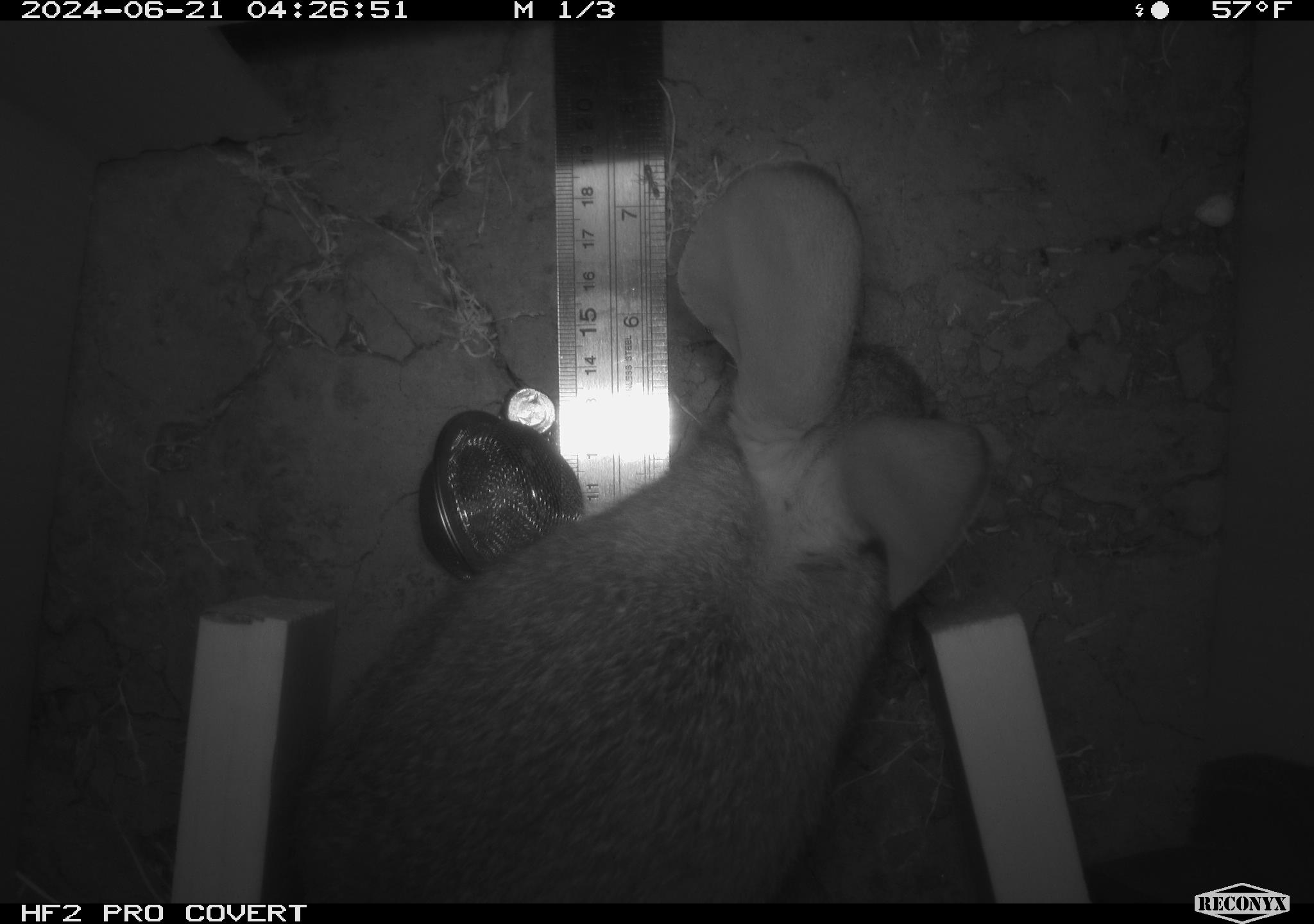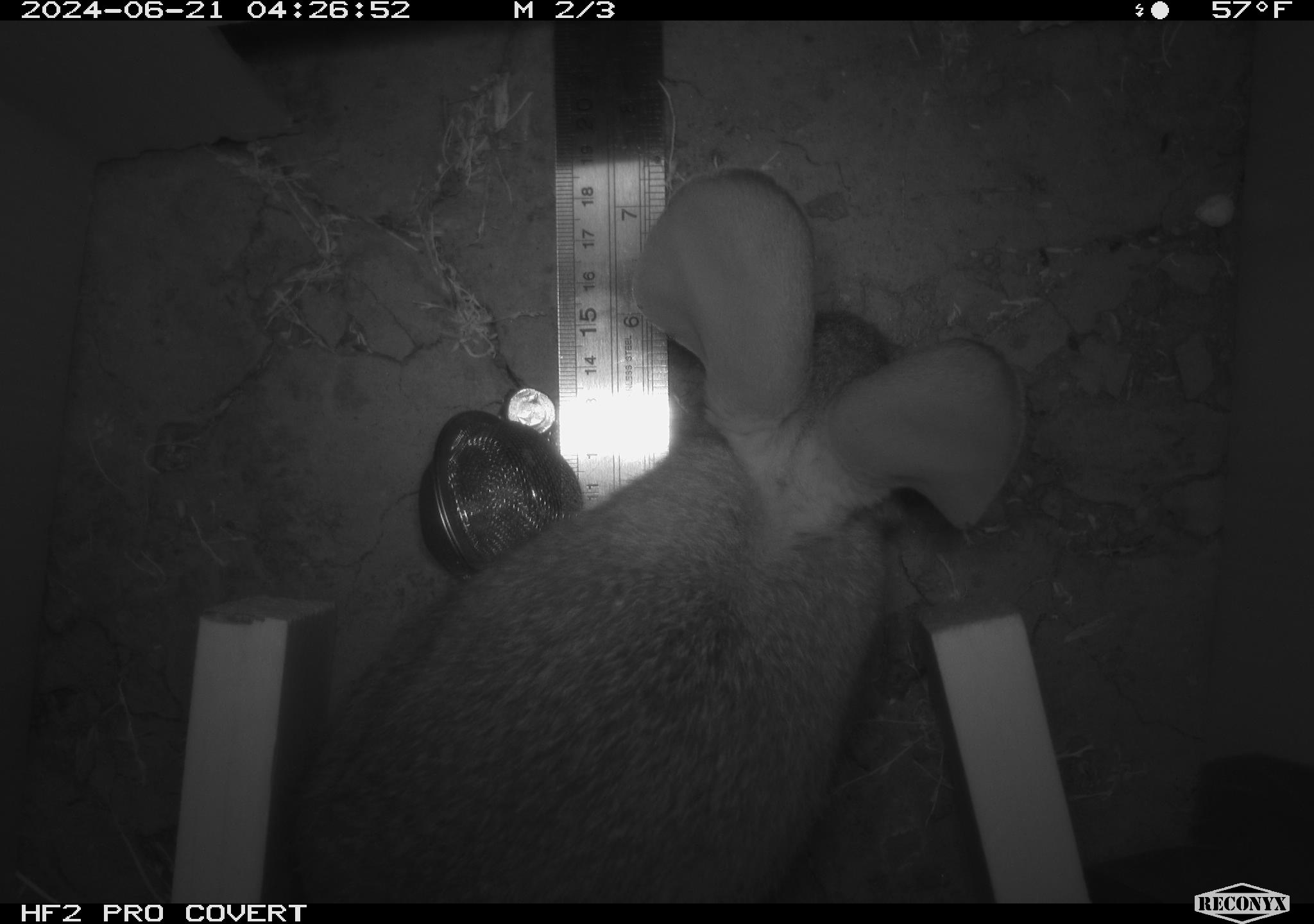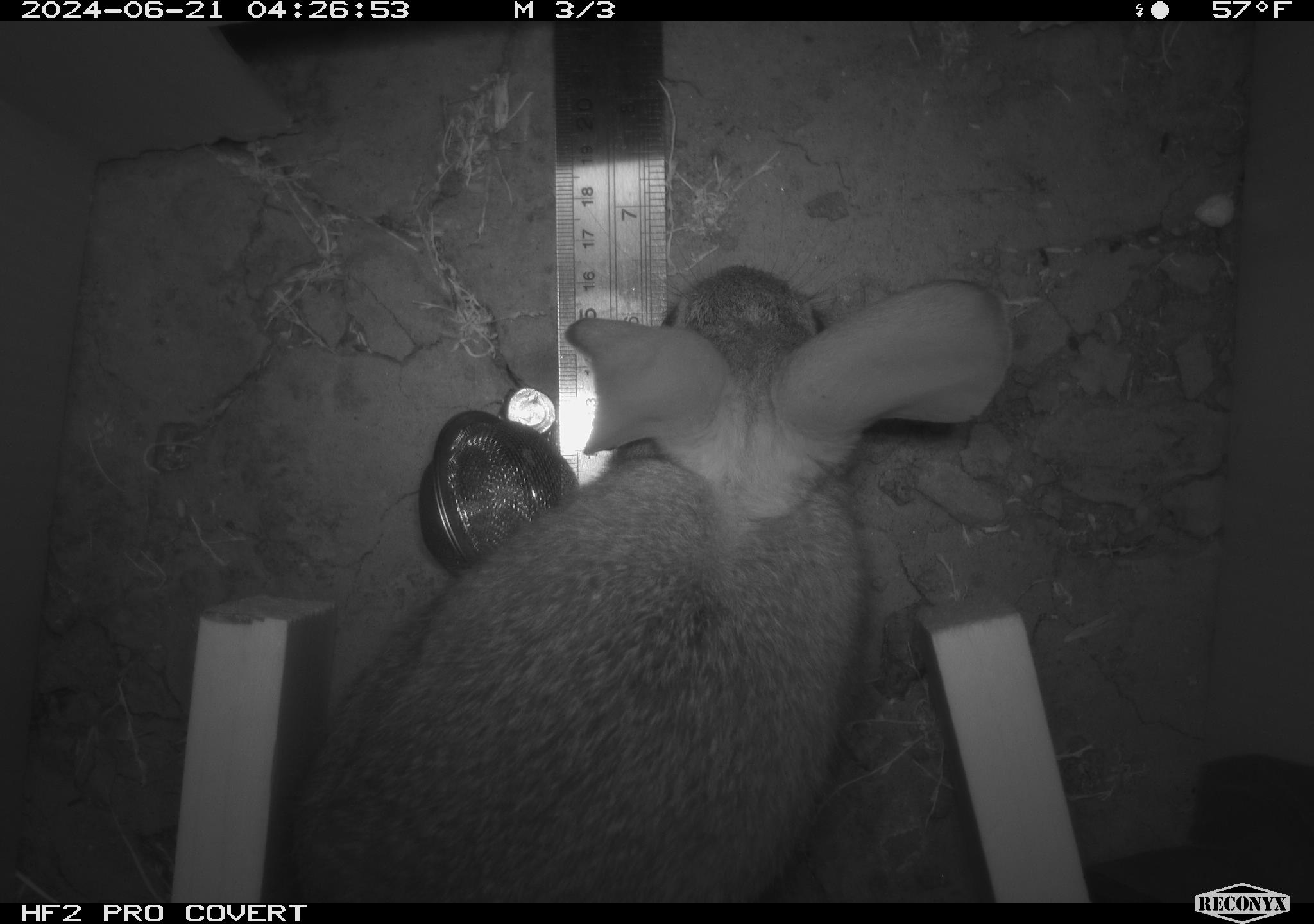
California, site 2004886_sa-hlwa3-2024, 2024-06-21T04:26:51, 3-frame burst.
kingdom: Animalia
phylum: Chordata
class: Mammalia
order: Lagomorpha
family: Leporidae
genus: Sylvilagus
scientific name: Sylvilagus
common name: cottontail rabbits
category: sylvilagus species